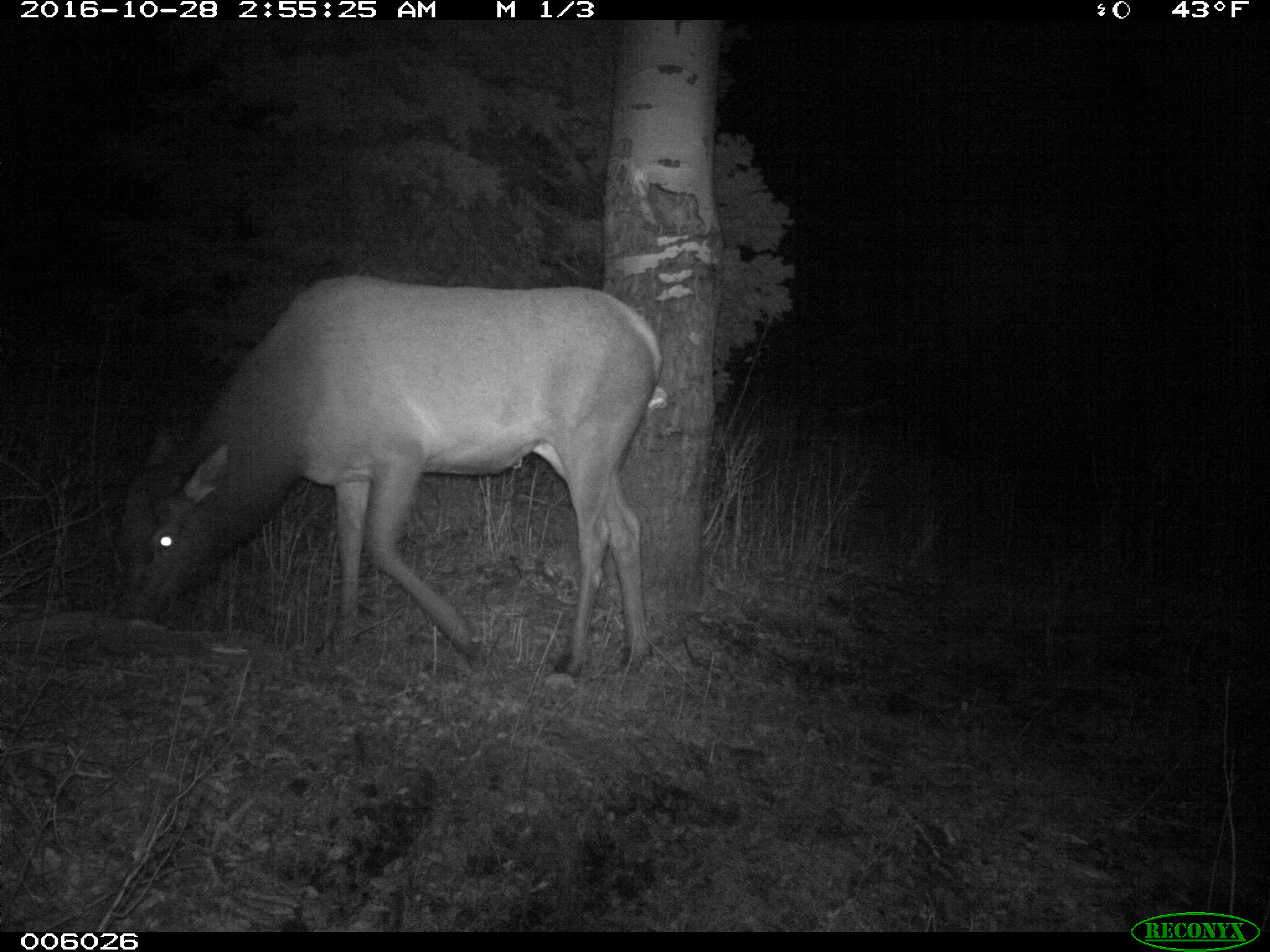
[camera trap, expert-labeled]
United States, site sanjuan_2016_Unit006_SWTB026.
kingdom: Animalia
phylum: Chordata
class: Mammalia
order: Artiodactyla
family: Cervidae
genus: Cervus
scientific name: Cervus elaphus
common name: red deer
Cervus elaphus (red deer).